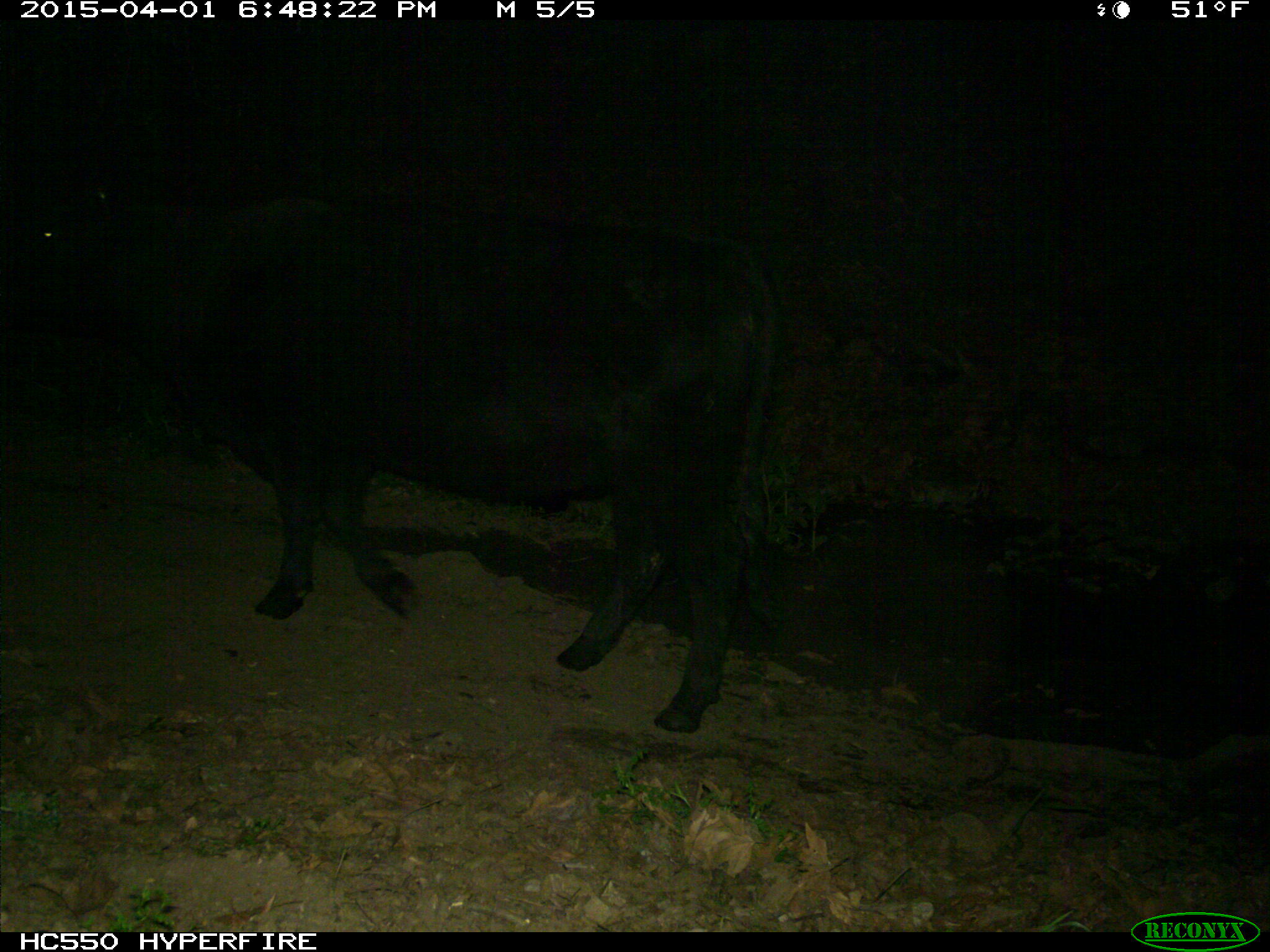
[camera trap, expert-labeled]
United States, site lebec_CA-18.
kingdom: Animalia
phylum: Chordata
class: Mammalia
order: Artiodactyla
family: Bovidae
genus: Bos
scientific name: Bos taurus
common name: domestic cow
Bos taurus (domestic cow).